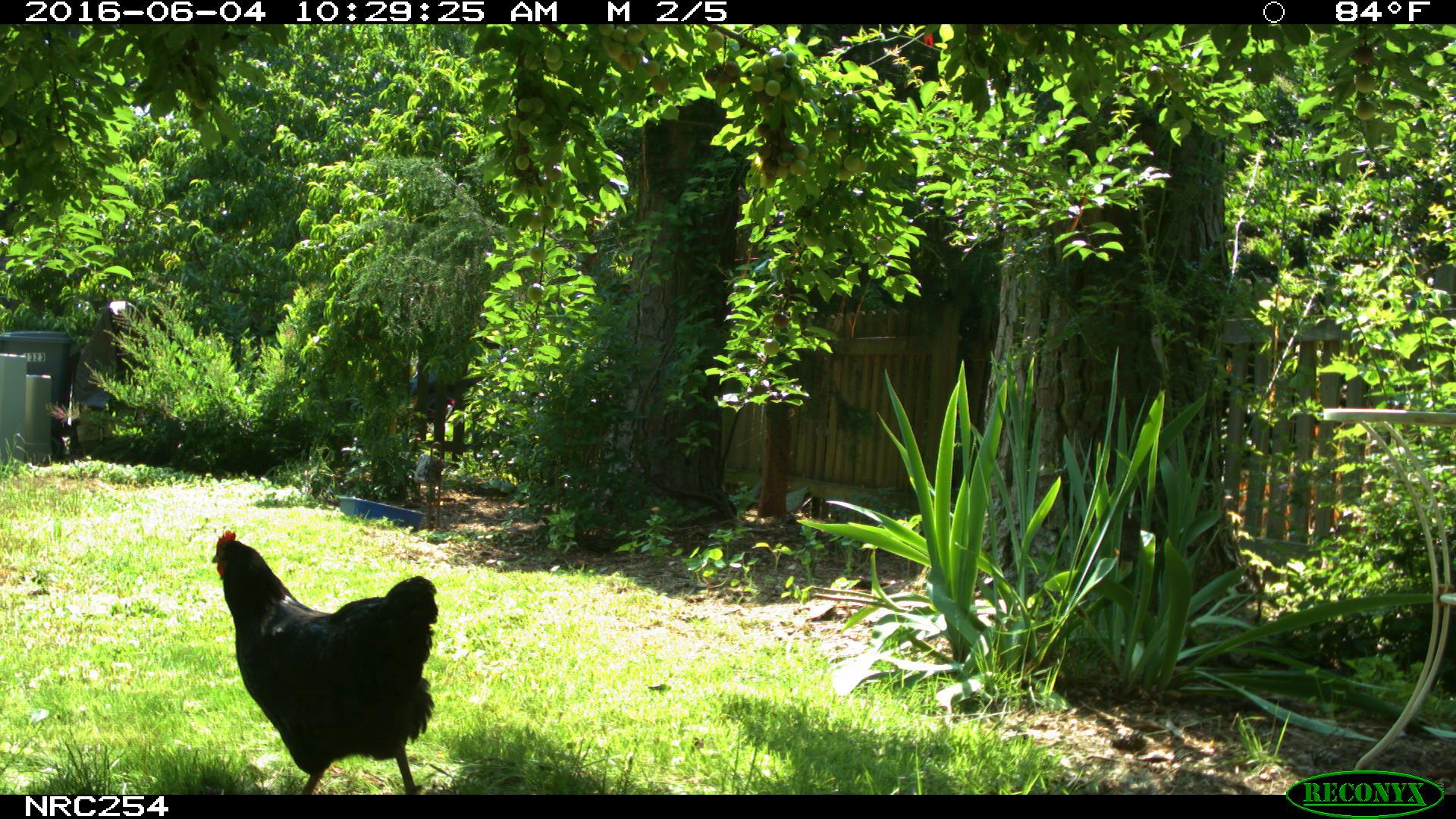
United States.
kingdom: Animalia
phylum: Chordata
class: Aves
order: Galliformes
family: Phasianidae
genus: Gallus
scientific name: Gallus gallus domesticus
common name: domestic chicken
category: Chicken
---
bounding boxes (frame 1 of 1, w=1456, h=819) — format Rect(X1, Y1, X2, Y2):
Chicken: Rect(200, 523, 450, 796)